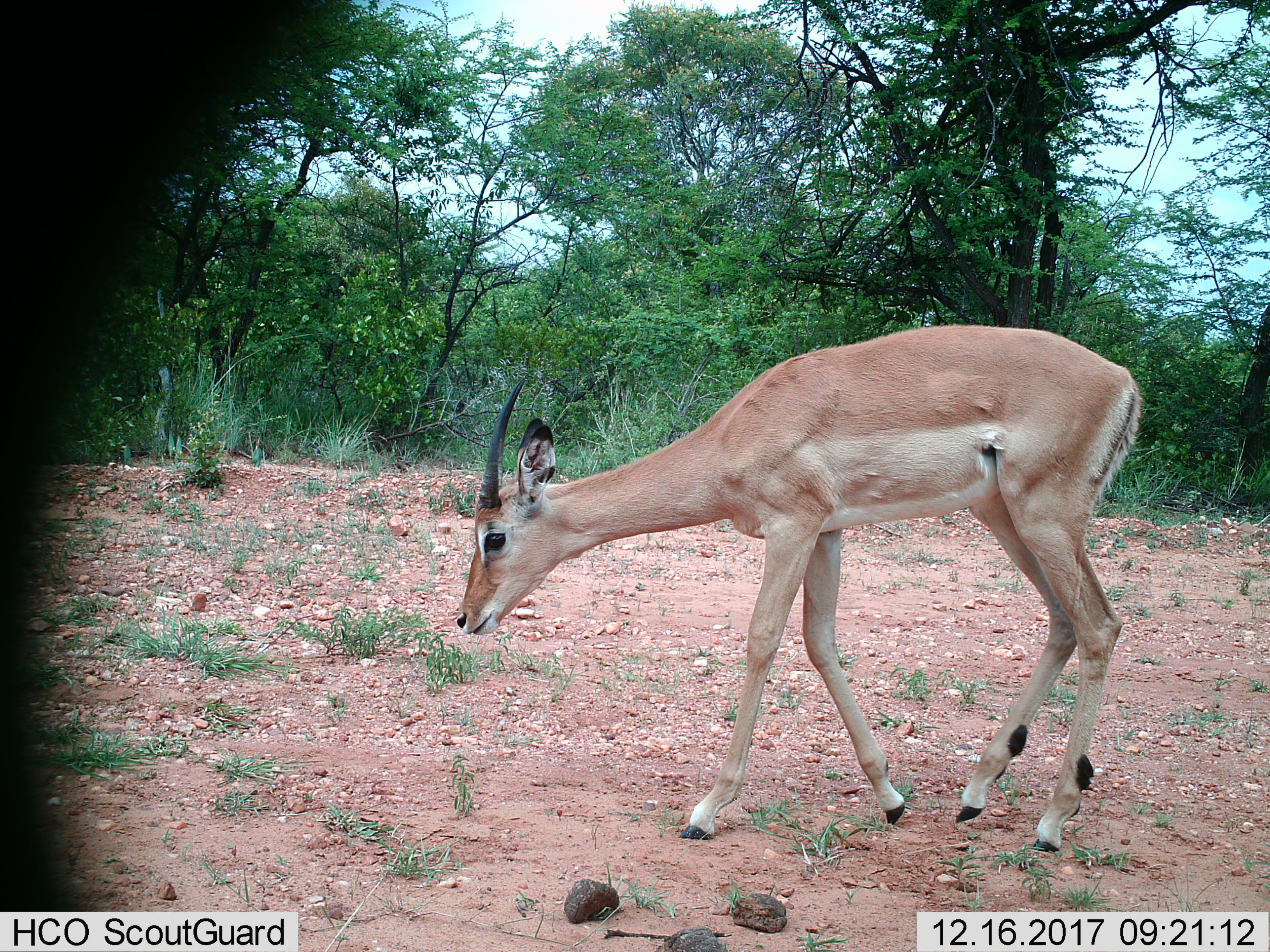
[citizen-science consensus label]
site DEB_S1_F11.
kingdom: Animalia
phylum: Chordata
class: Mammalia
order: Artiodactyla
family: Bovidae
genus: Aepyceros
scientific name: Aepyceros melampus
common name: impala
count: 1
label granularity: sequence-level